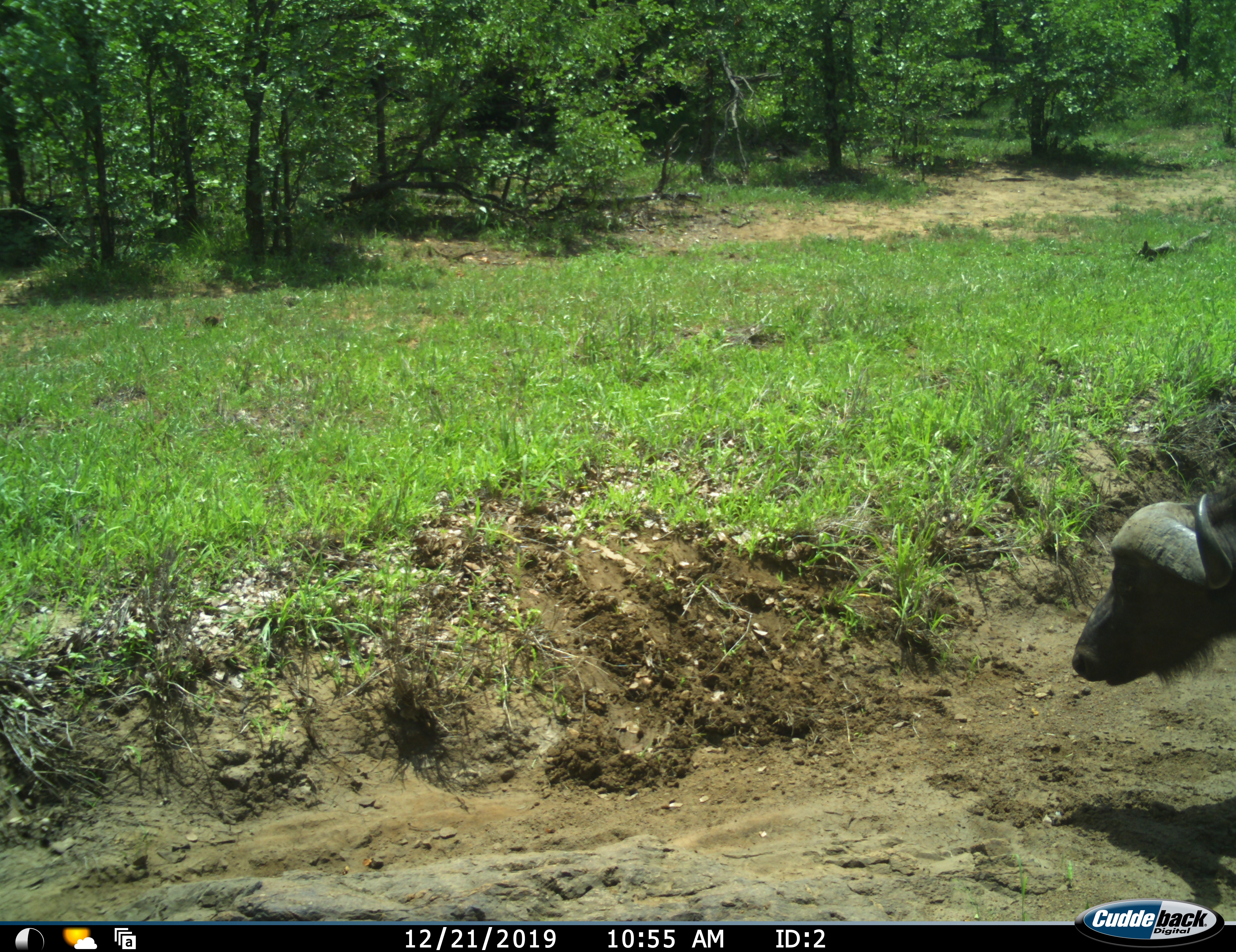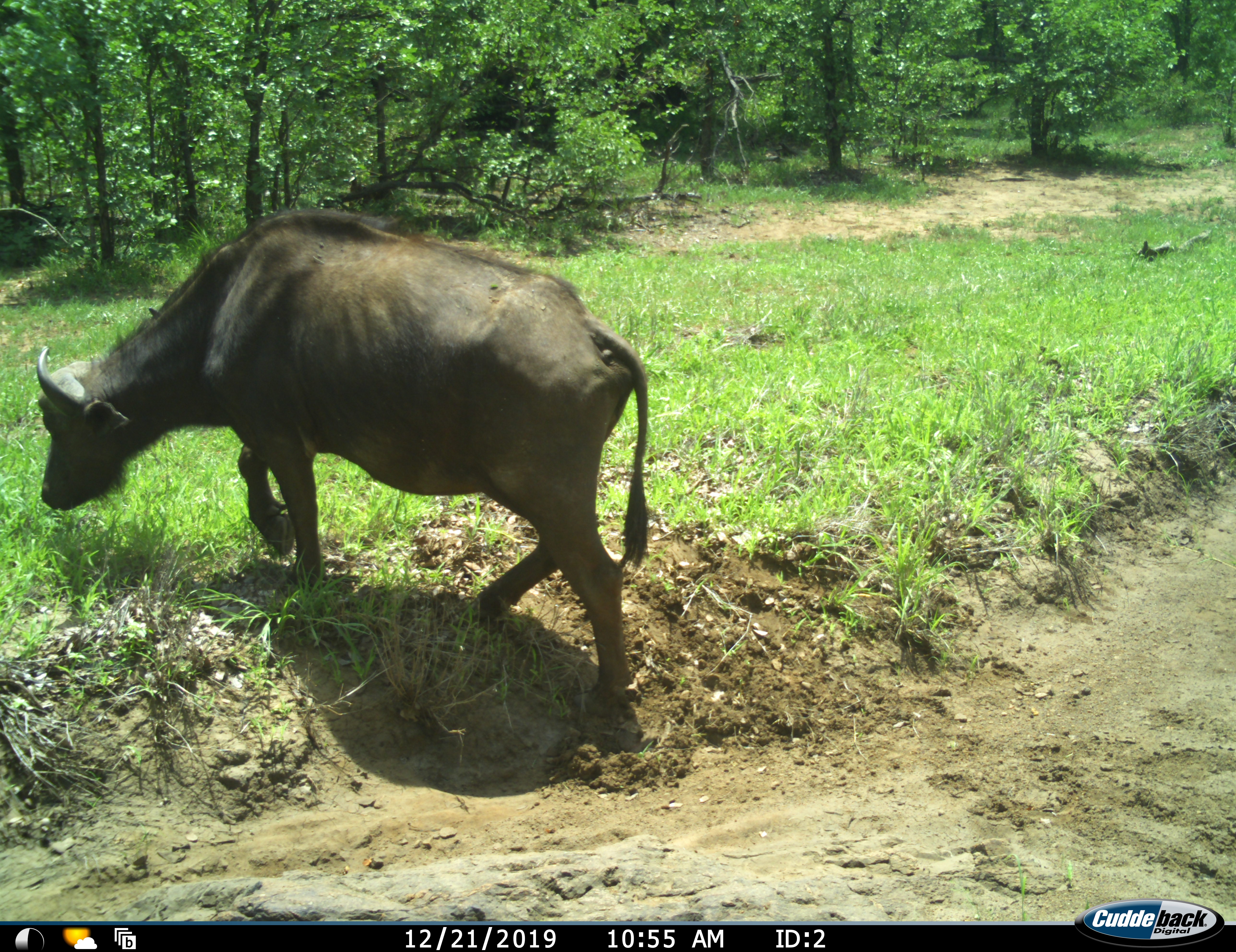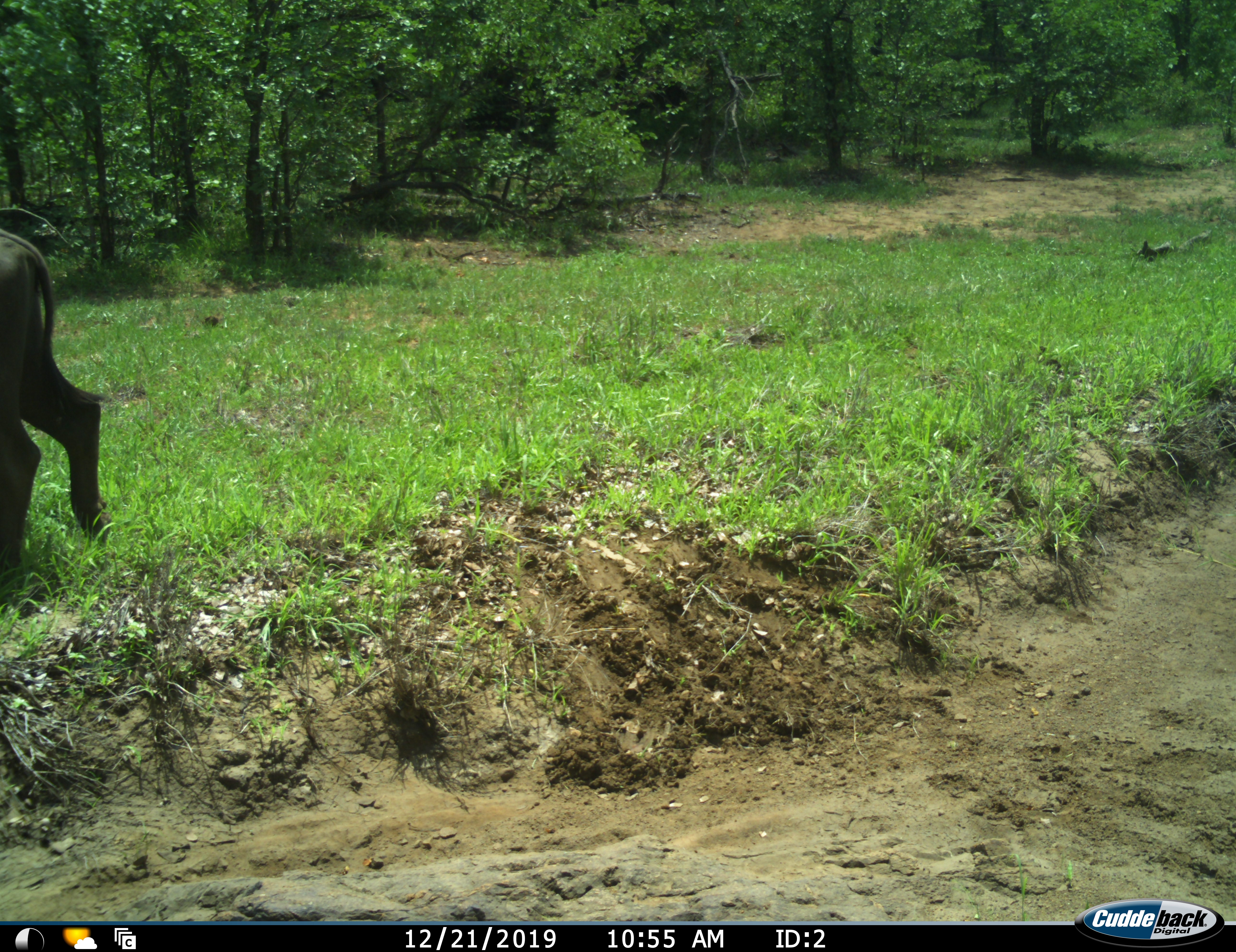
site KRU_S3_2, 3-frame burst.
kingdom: Animalia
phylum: Chordata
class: Mammalia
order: Artiodactyla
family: Bovidae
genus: Syncerus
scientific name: Syncerus caffer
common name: african buffalo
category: buffalo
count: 1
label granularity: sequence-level